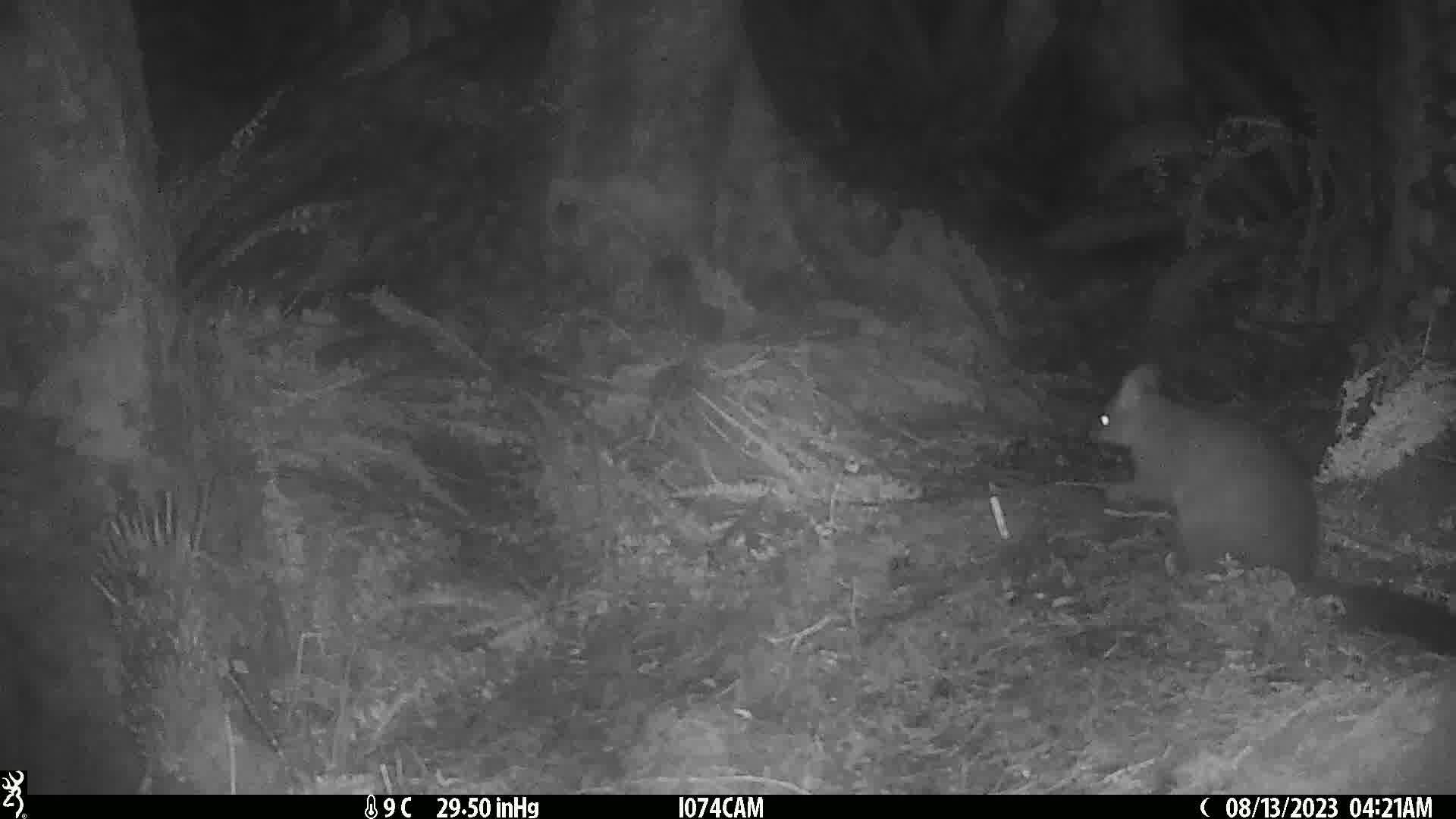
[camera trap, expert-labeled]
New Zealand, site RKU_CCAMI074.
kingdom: Animalia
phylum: Chordata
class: Mammalia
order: Diprotodontia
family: Phalangeridae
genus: Trichosurus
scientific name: Trichosurus vulpecula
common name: common brushtail possum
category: possum